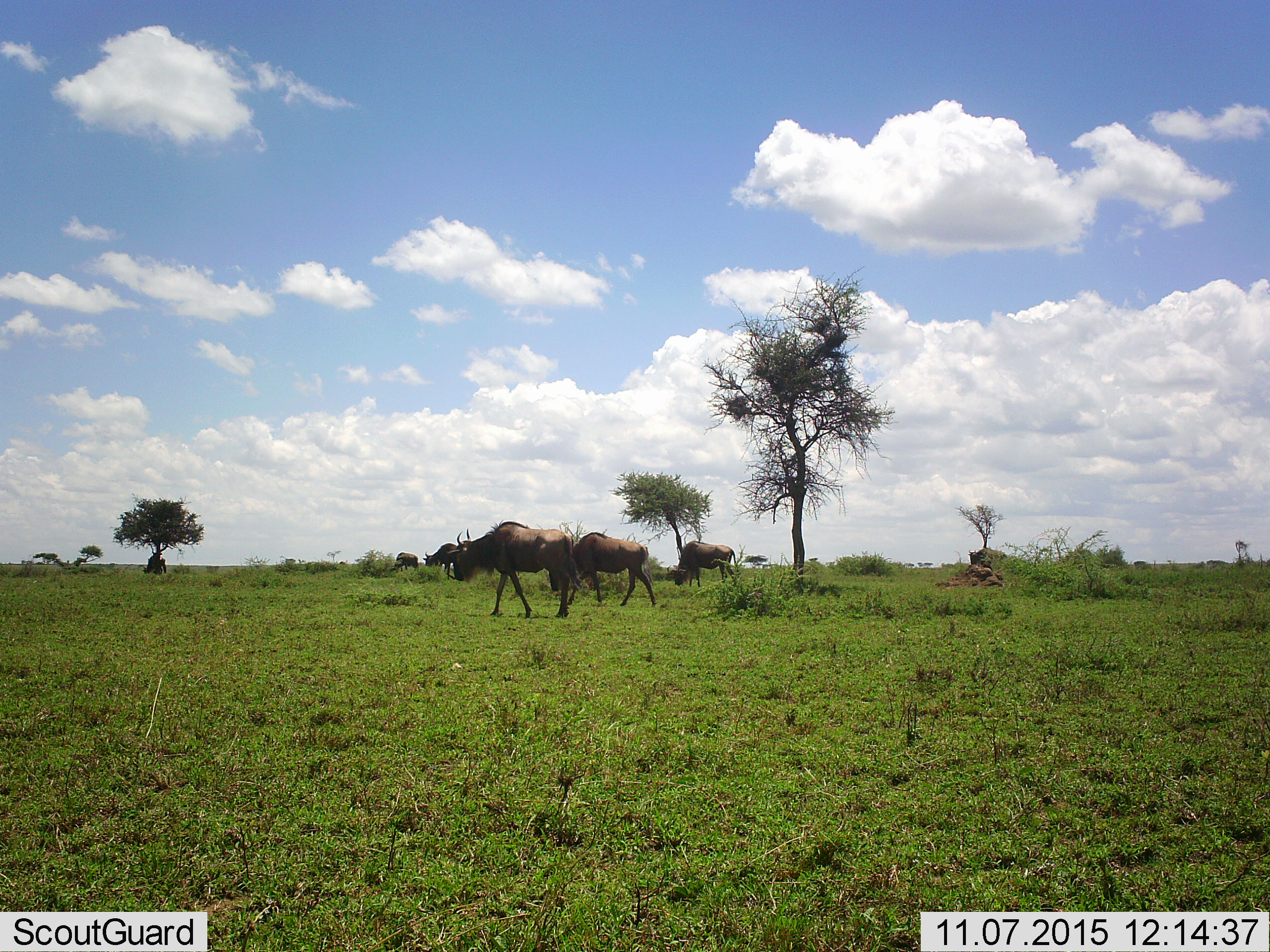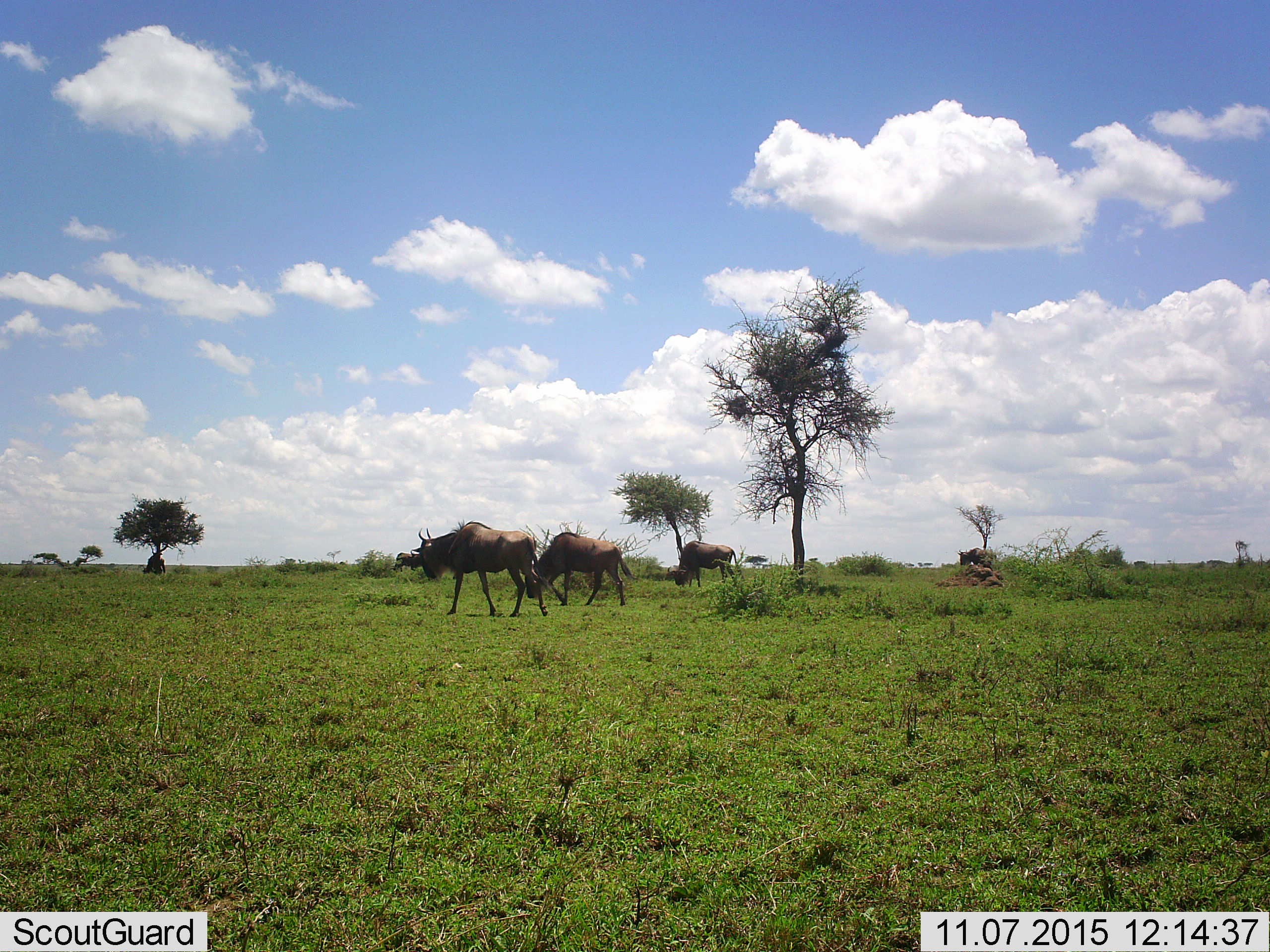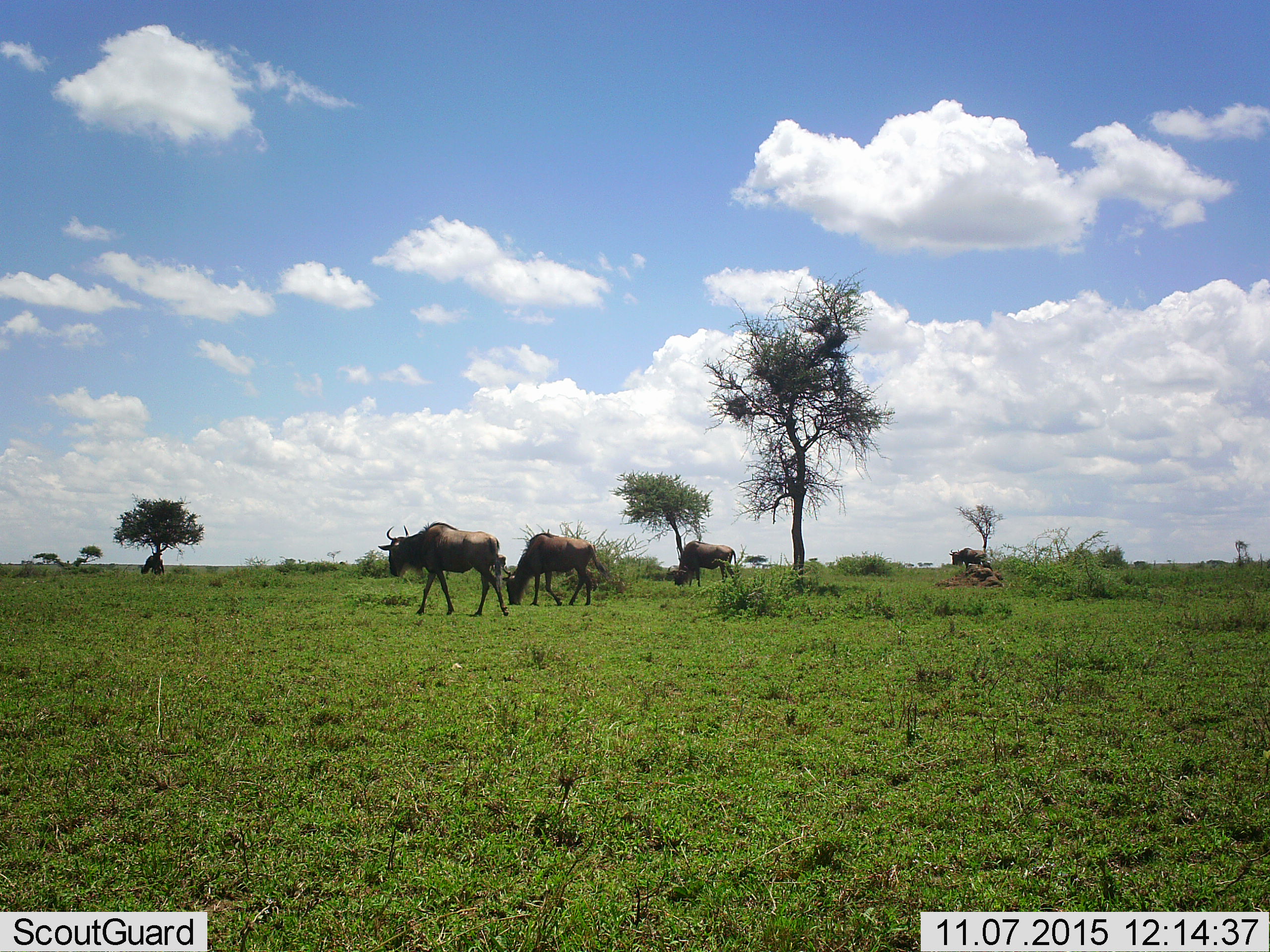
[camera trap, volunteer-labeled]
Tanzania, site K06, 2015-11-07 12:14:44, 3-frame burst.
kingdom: Animalia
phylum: Chordata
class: Mammalia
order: Artiodactyla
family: Bovidae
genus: Connochaetes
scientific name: Connochaetes taurinus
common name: blue wildebeest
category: wildebeest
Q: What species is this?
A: Wildebeest (blue wildebeest) (Connochaetes taurinus).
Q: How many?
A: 6.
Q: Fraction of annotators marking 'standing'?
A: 67%.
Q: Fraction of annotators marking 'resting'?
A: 0%.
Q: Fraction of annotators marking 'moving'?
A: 89%.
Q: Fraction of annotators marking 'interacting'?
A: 0%.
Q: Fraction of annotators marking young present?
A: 0%.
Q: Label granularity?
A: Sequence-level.